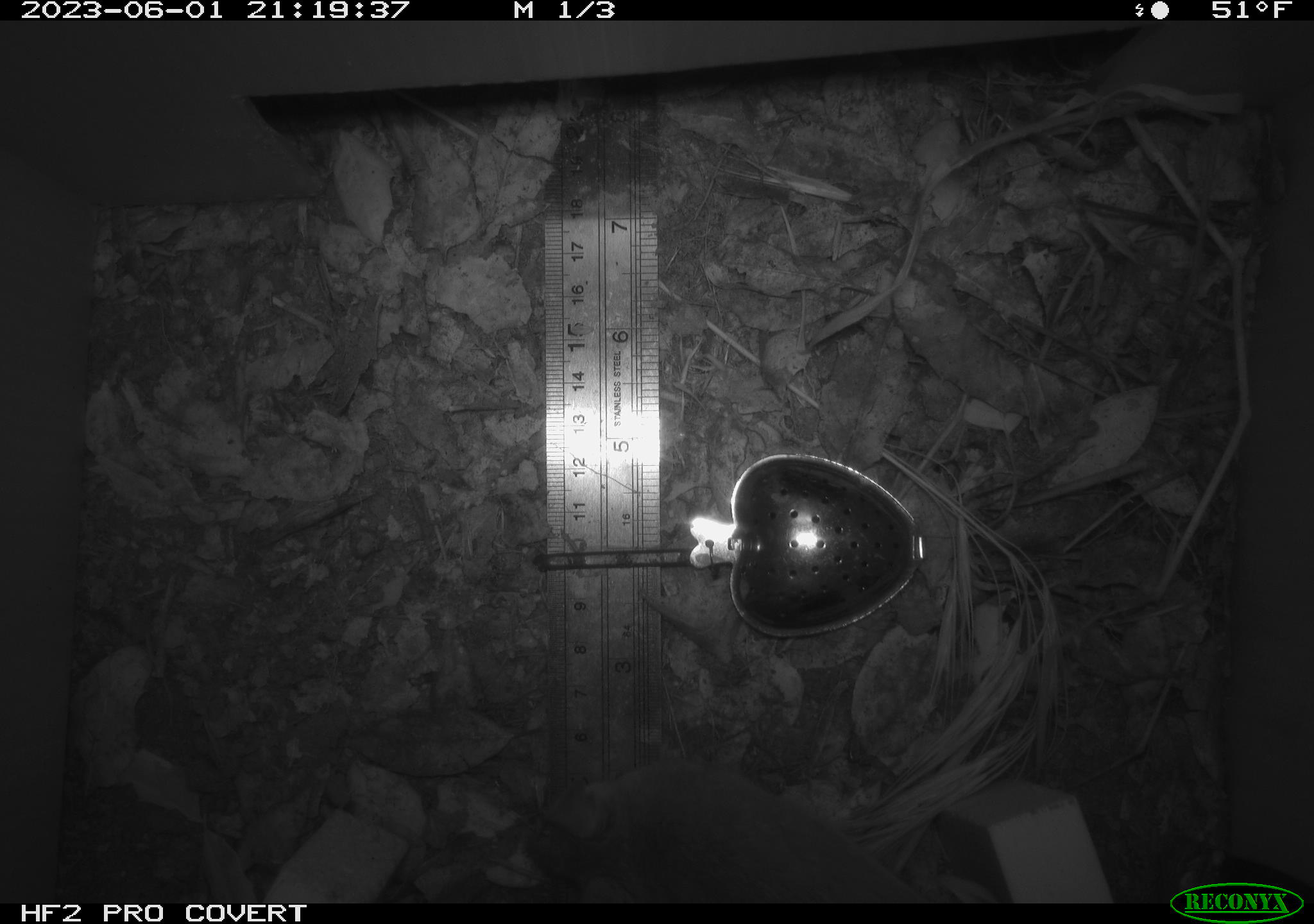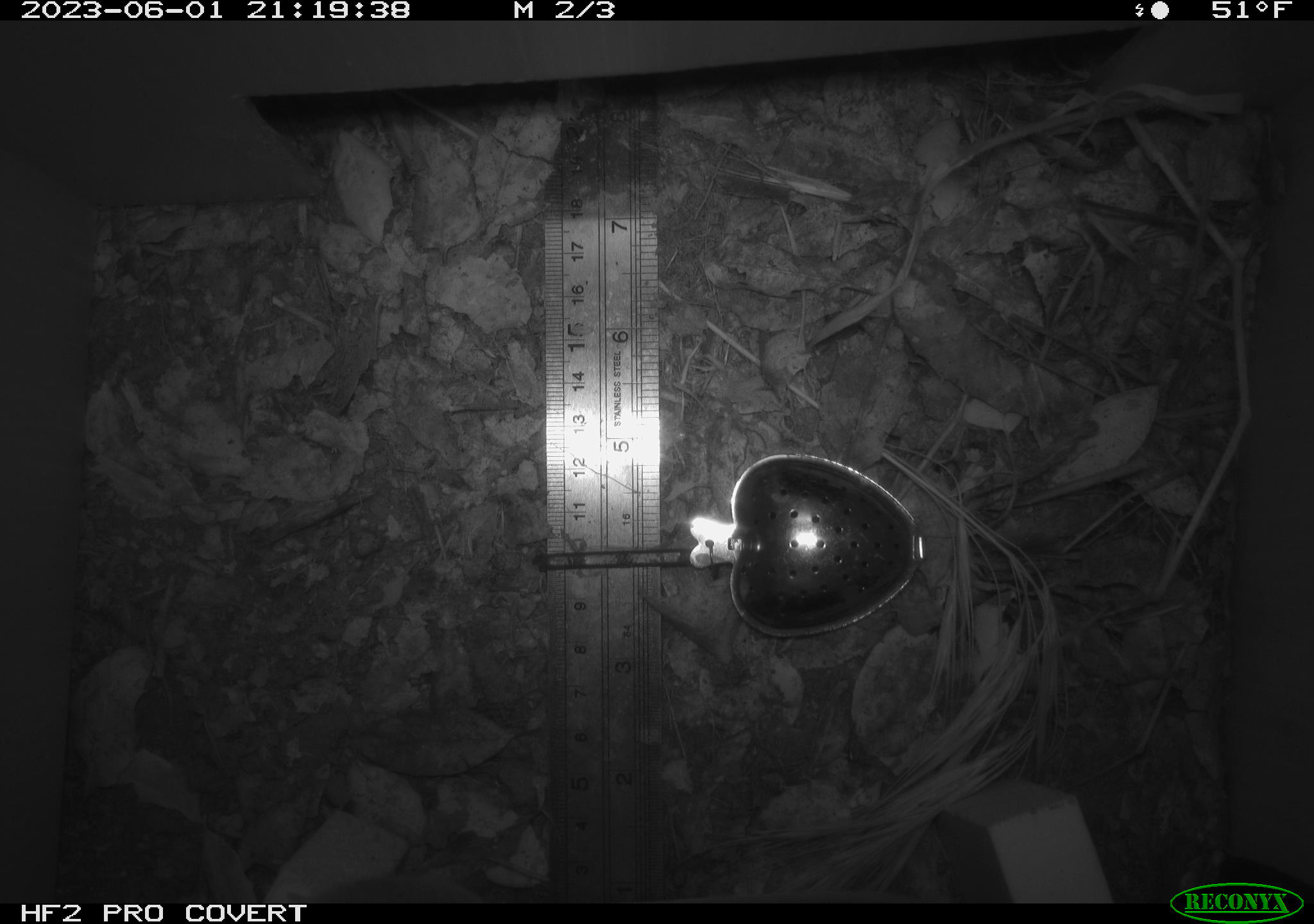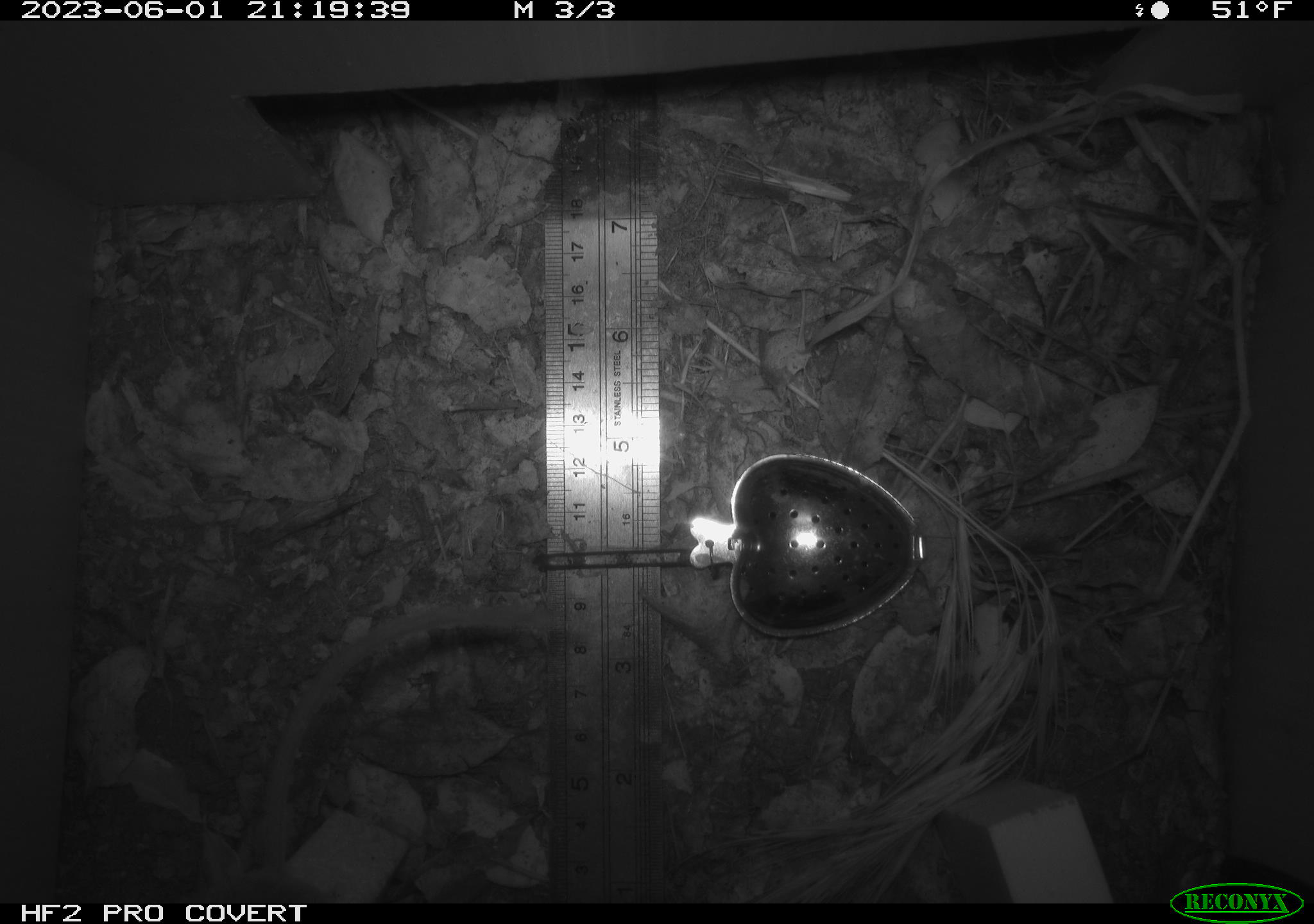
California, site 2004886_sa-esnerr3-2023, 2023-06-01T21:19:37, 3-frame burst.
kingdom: Animalia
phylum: Chordata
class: Mammalia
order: Rodentia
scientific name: Rodentia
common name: mouse species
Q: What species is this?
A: Mouse species (Rodentia).